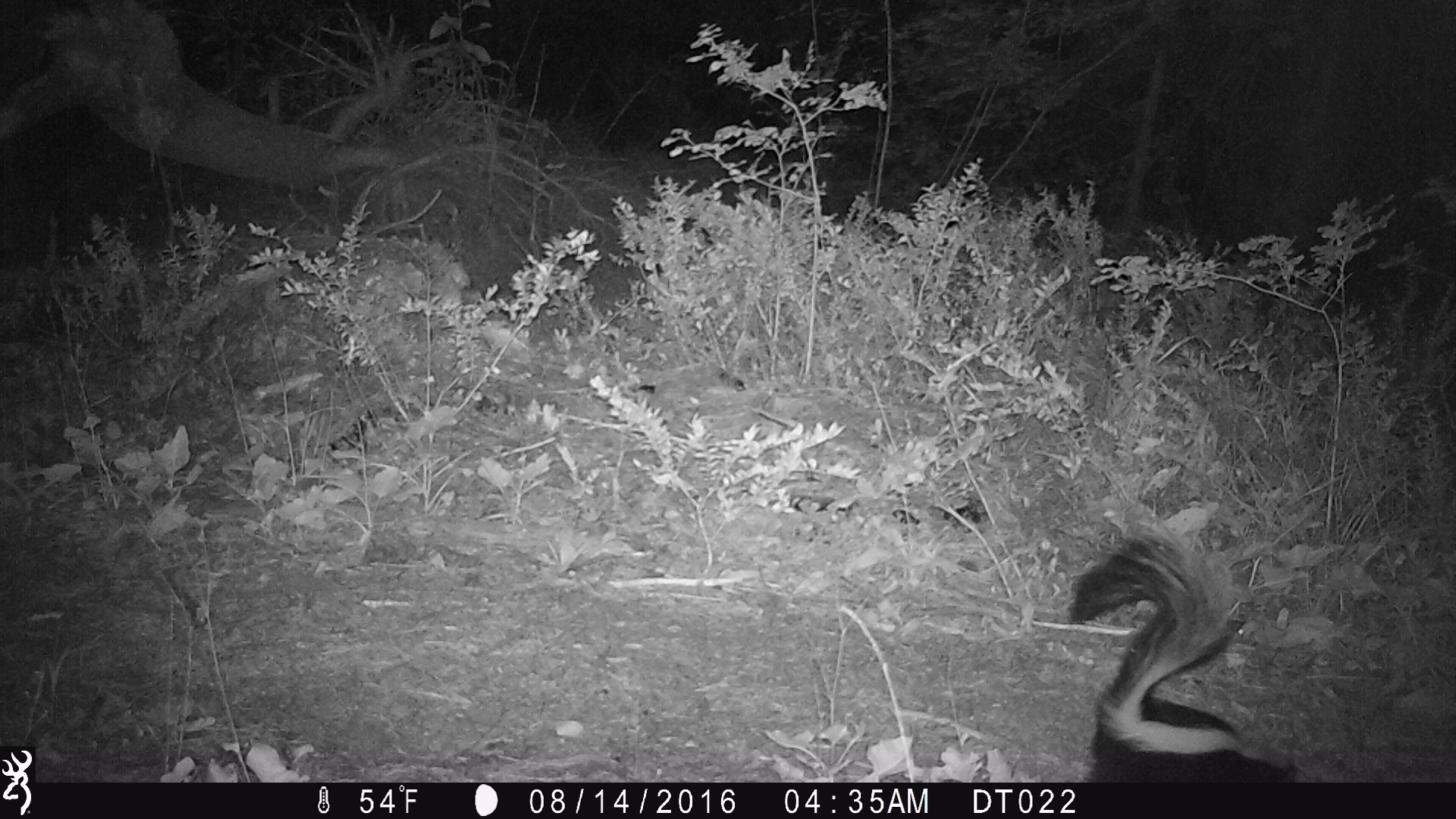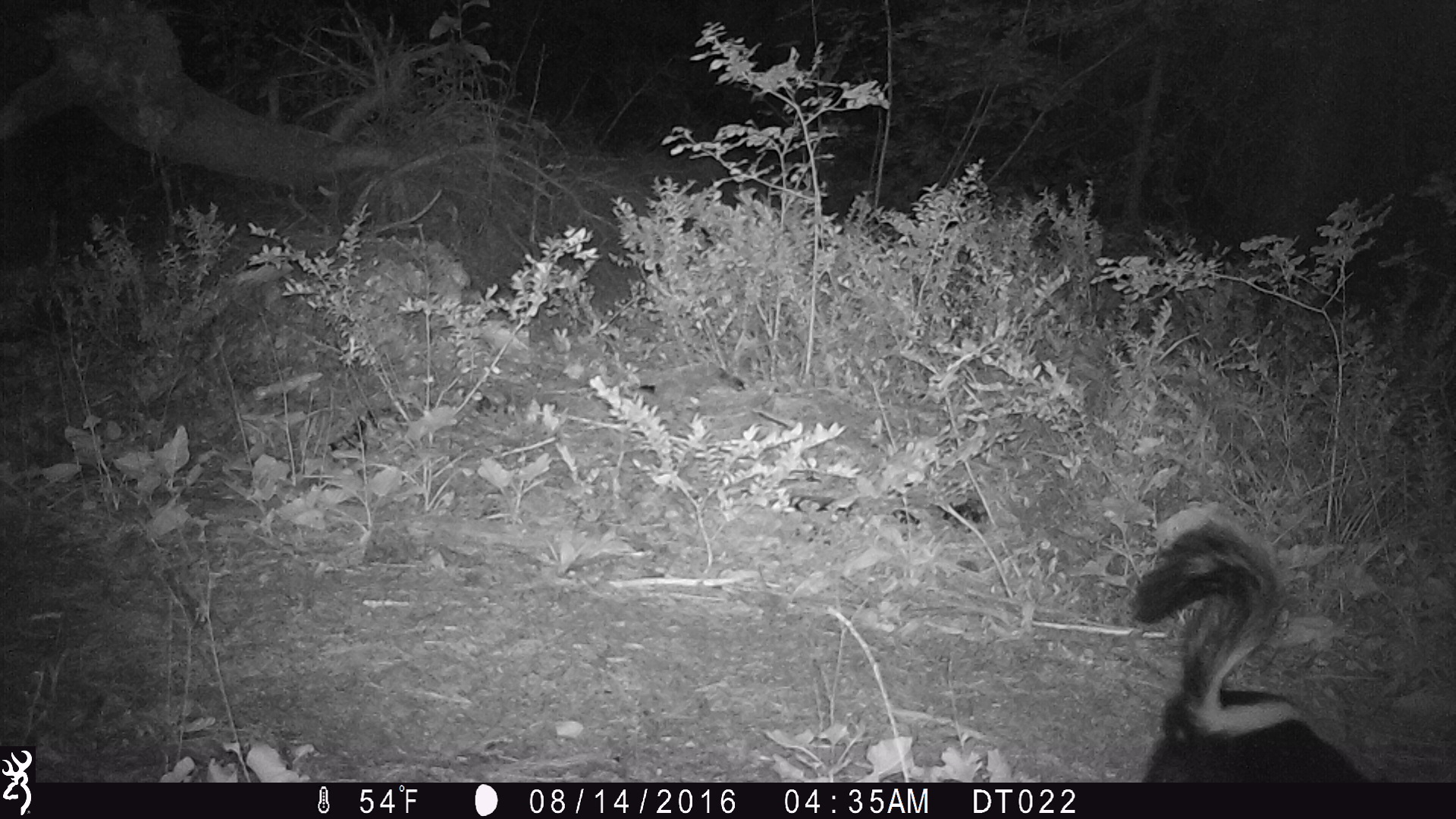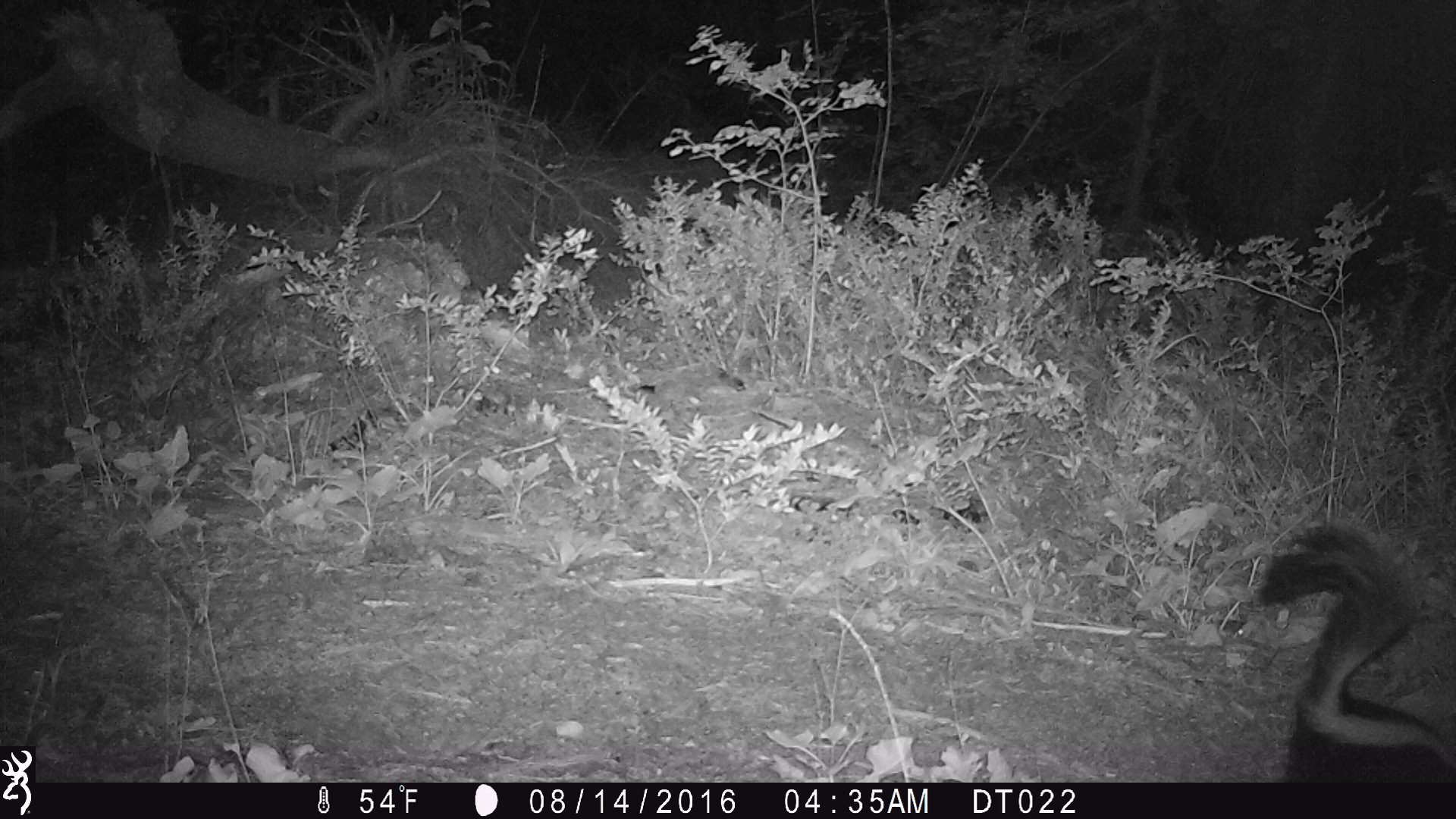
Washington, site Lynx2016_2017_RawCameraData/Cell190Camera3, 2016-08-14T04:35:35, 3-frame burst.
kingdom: Animalia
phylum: Chordata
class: Mammalia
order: Carnivora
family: Mephitidae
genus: Mephitis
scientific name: Mephitis mephitis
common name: striped skunk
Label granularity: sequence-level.